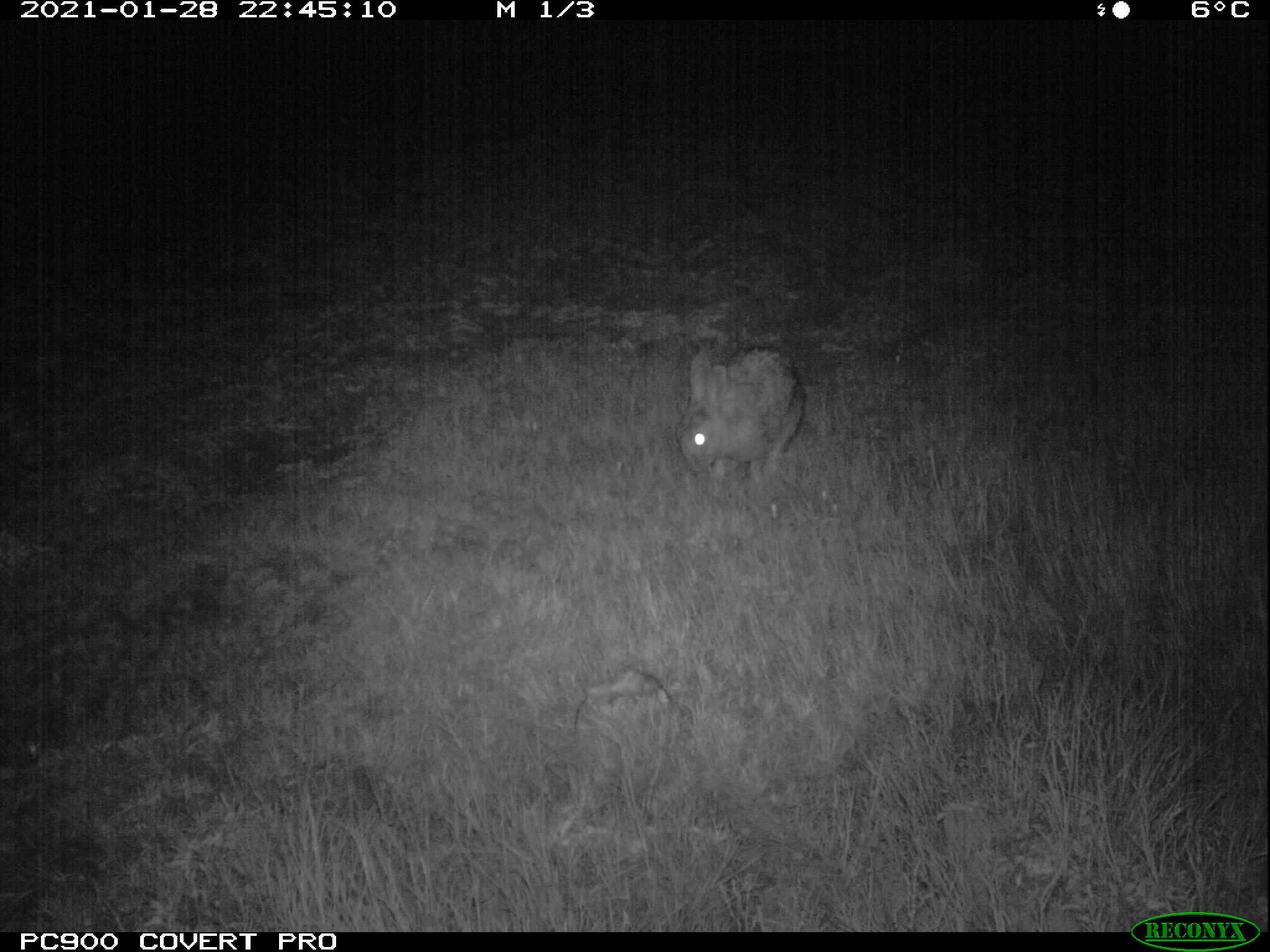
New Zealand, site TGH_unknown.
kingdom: Animalia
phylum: Chordata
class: Mammalia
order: Lagomorpha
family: Leporidae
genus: Oryctolagus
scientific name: Oryctolagus cuniculus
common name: european rabbit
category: rabbit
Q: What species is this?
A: Rabbit (european rabbit) (Oryctolagus cuniculus).